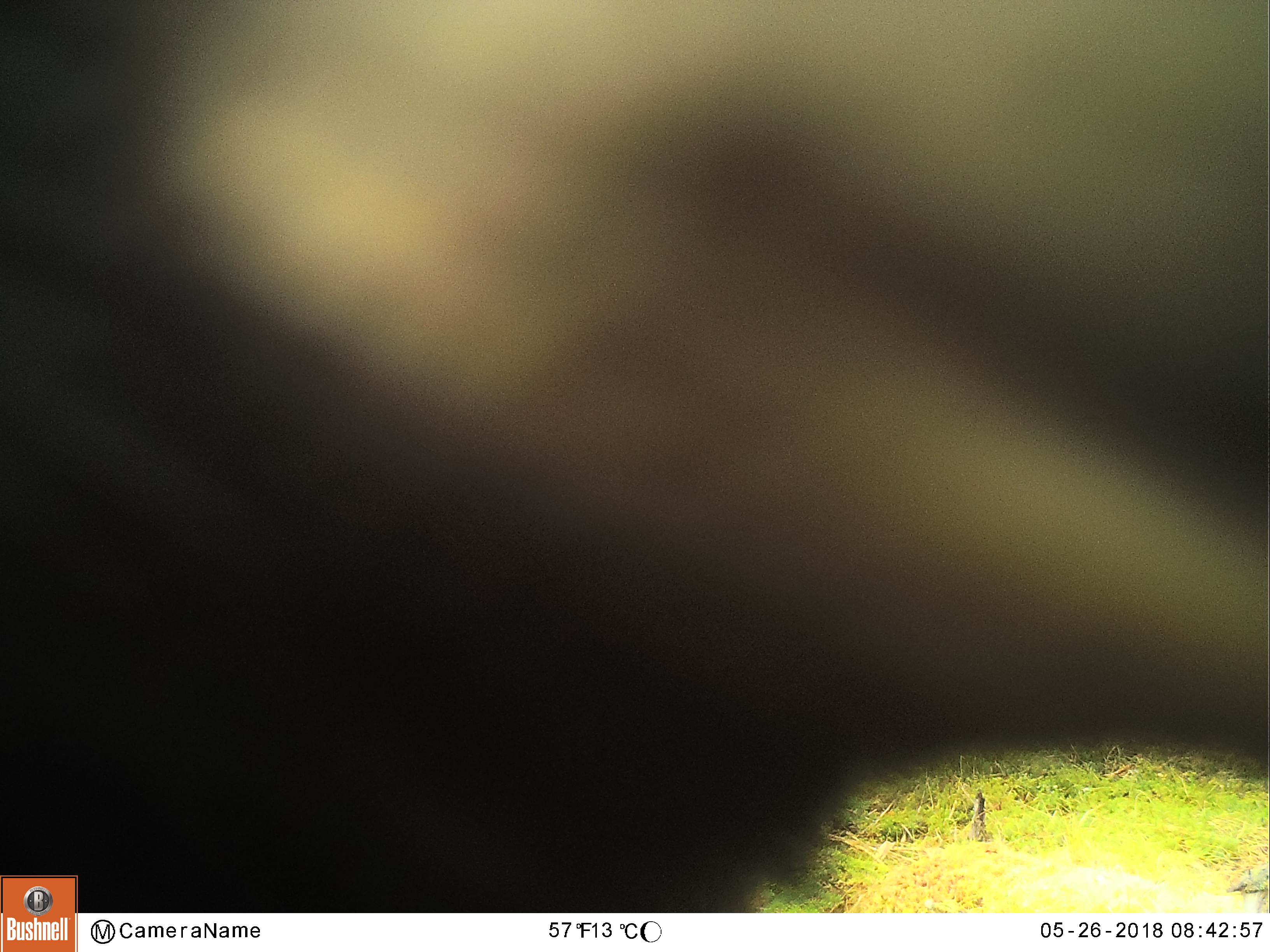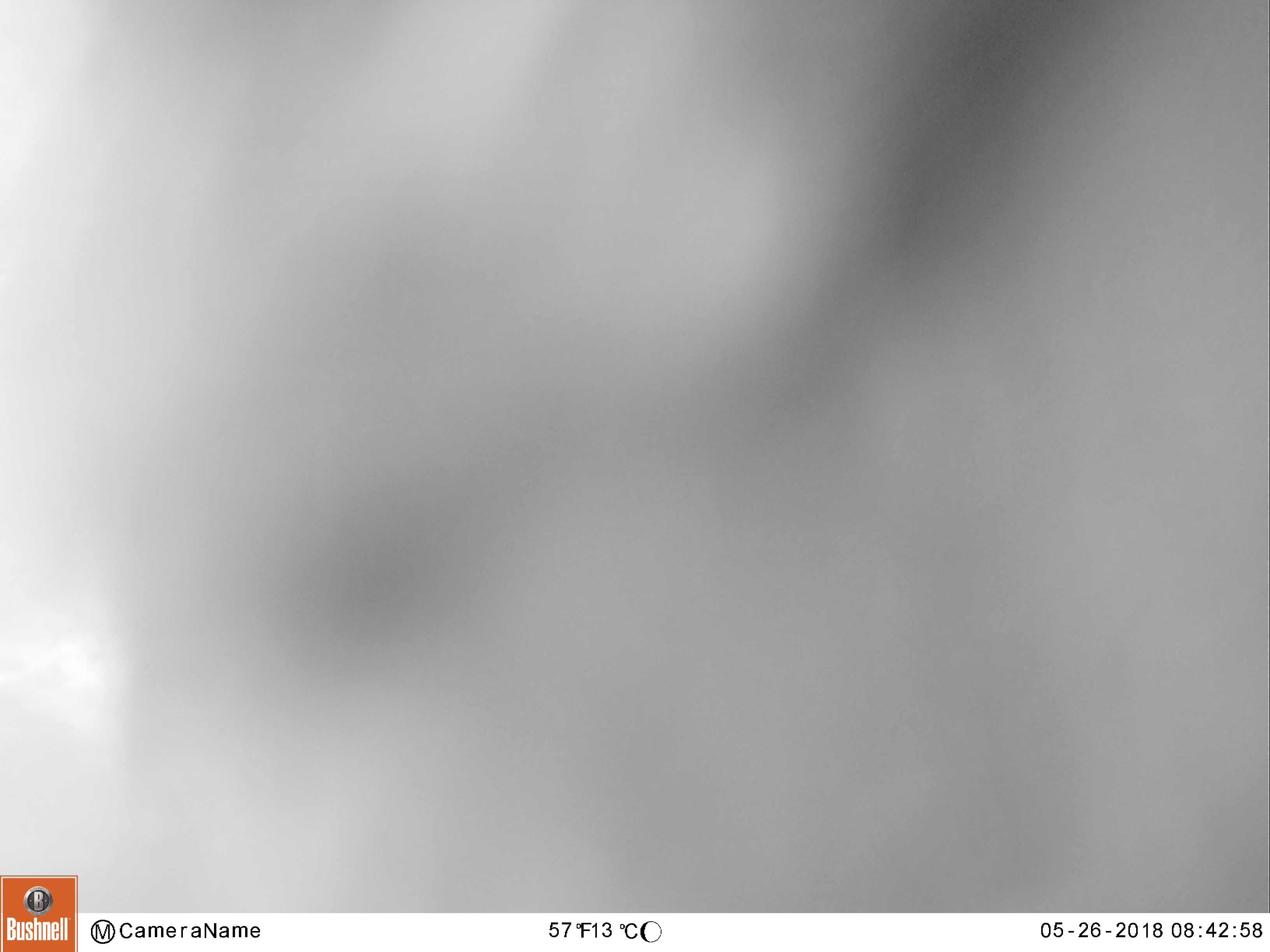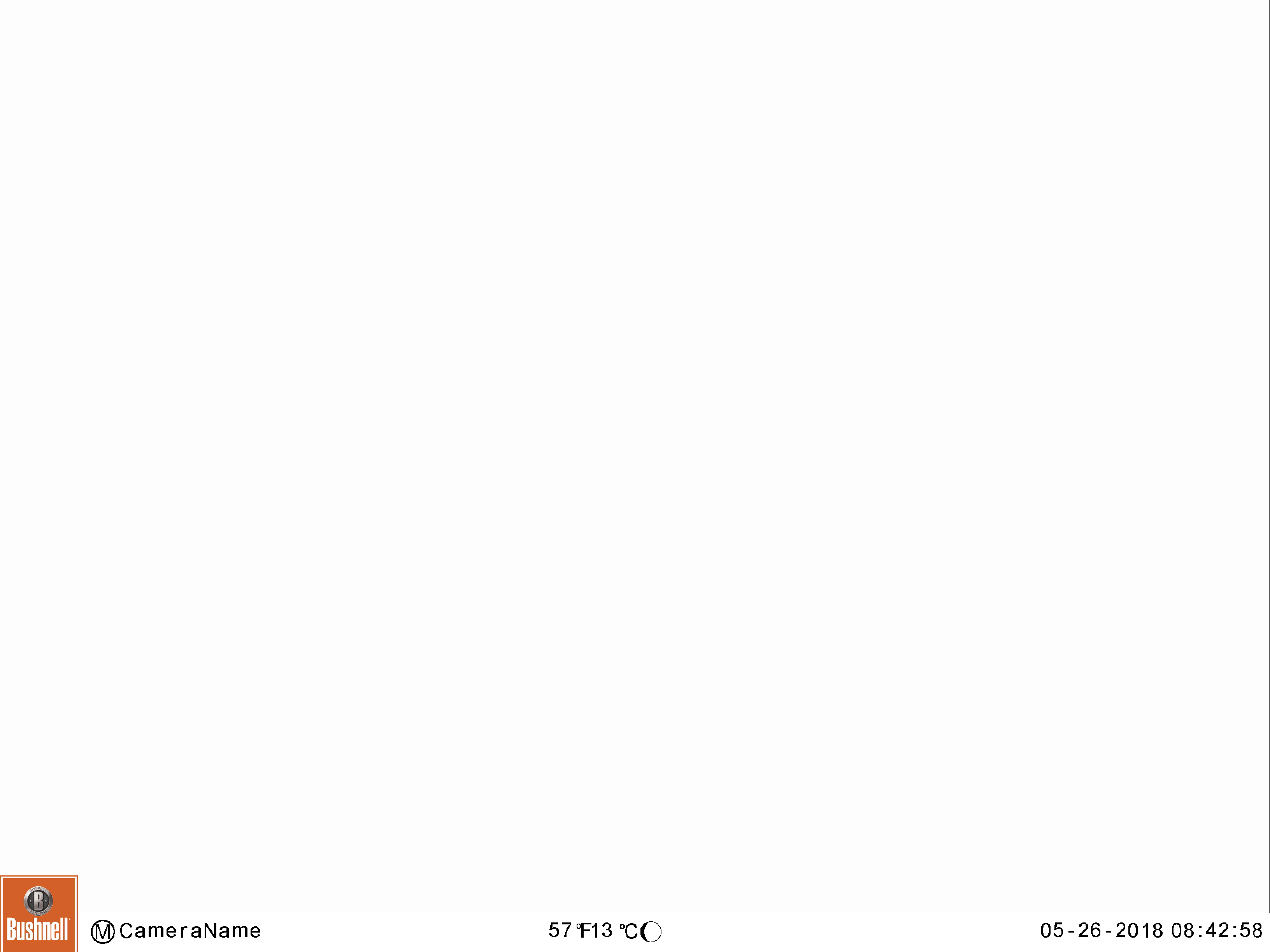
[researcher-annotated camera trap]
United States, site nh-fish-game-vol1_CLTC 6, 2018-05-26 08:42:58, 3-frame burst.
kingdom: Animalia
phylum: Chordata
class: Mammalia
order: Carnivora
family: Ursidae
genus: Ursus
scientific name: Ursus americanus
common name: black bear